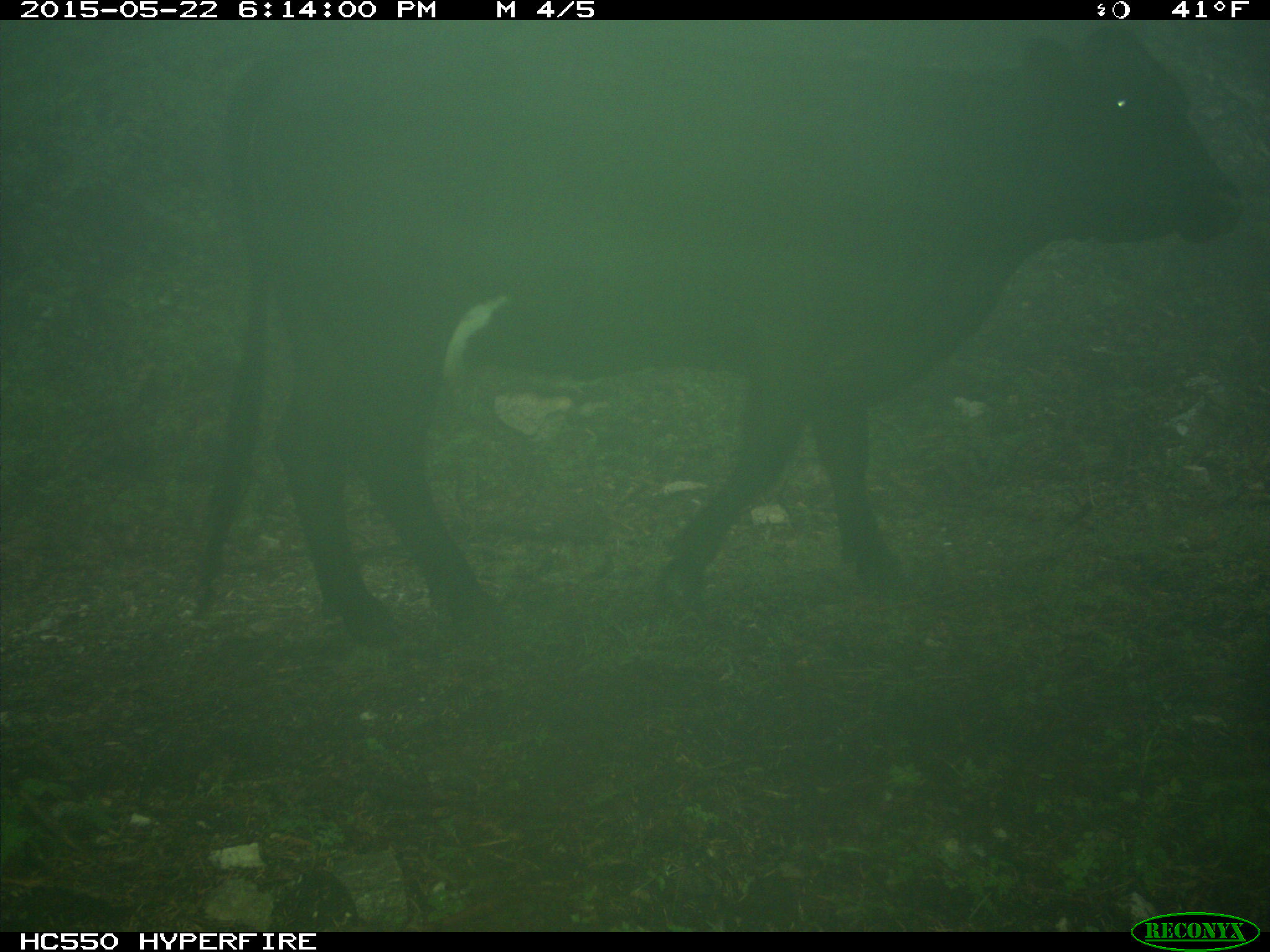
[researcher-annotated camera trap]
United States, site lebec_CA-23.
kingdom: Animalia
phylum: Chordata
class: Mammalia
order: Artiodactyla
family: Bovidae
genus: Bos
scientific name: Bos taurus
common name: domestic cow